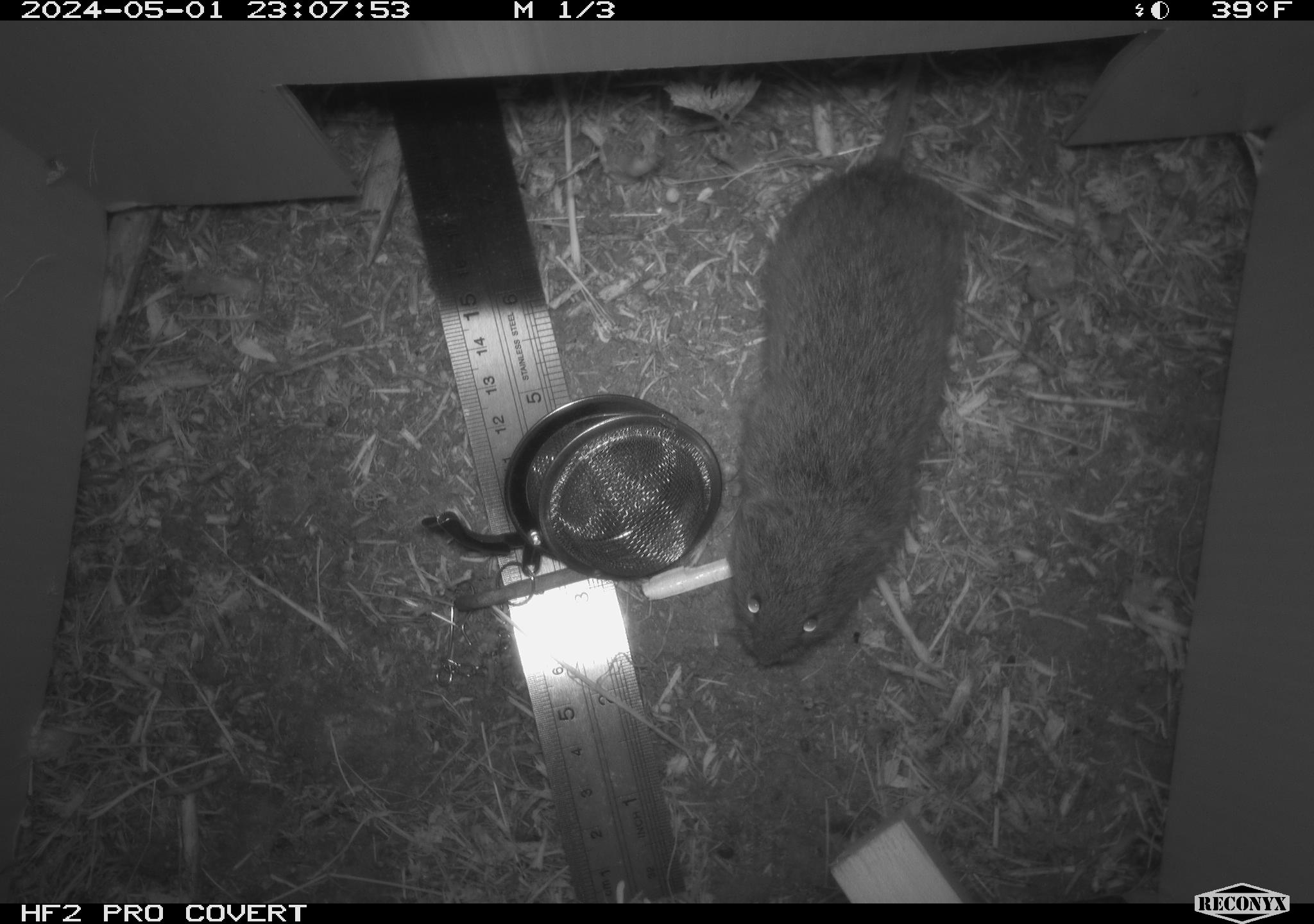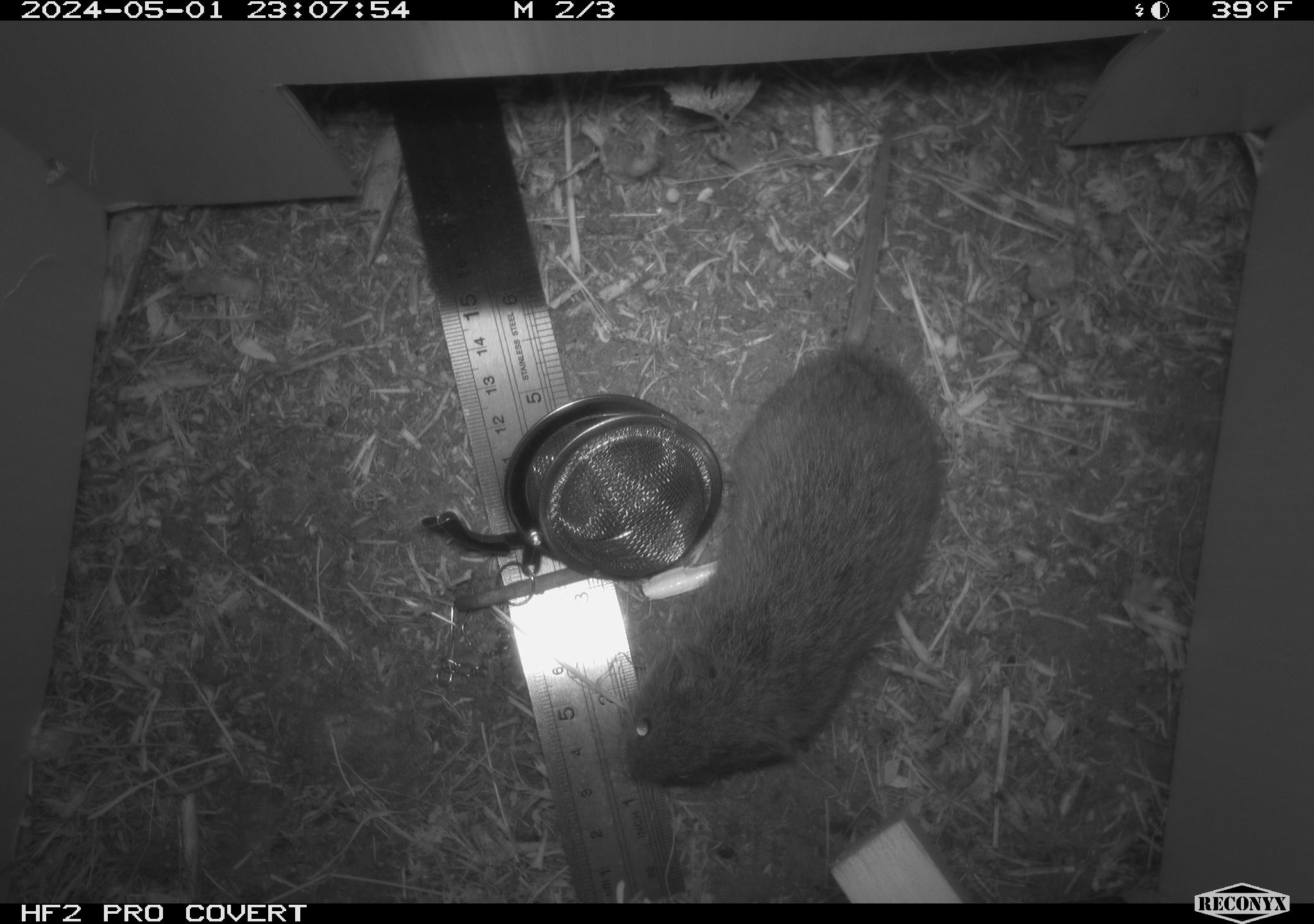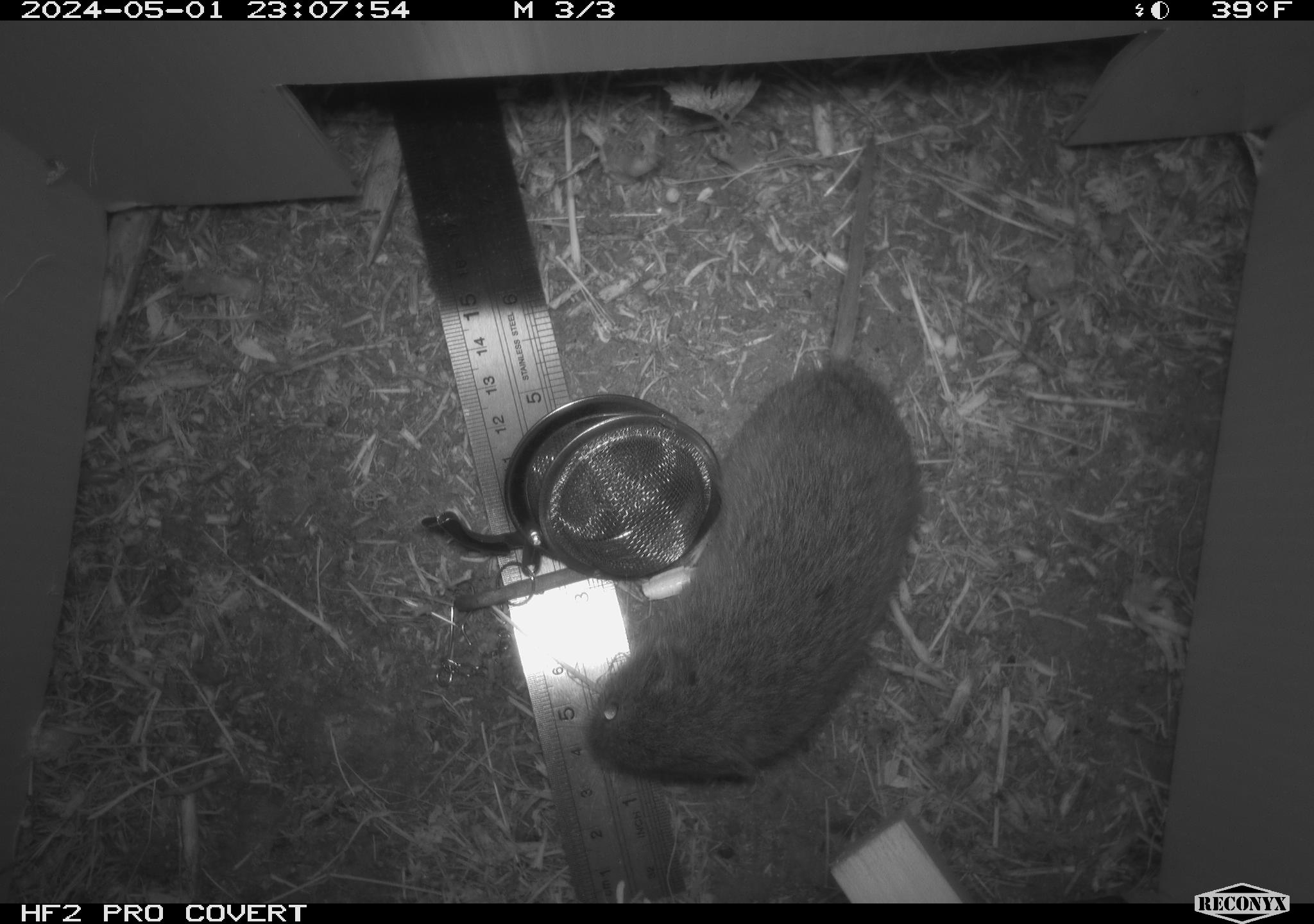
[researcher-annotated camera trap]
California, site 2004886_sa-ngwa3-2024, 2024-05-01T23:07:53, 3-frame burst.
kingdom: Animalia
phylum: Chordata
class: Mammalia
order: Rodentia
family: Cricetidae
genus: Microtus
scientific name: Microtus californicus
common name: california vole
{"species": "california vole (Microtus californicus)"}